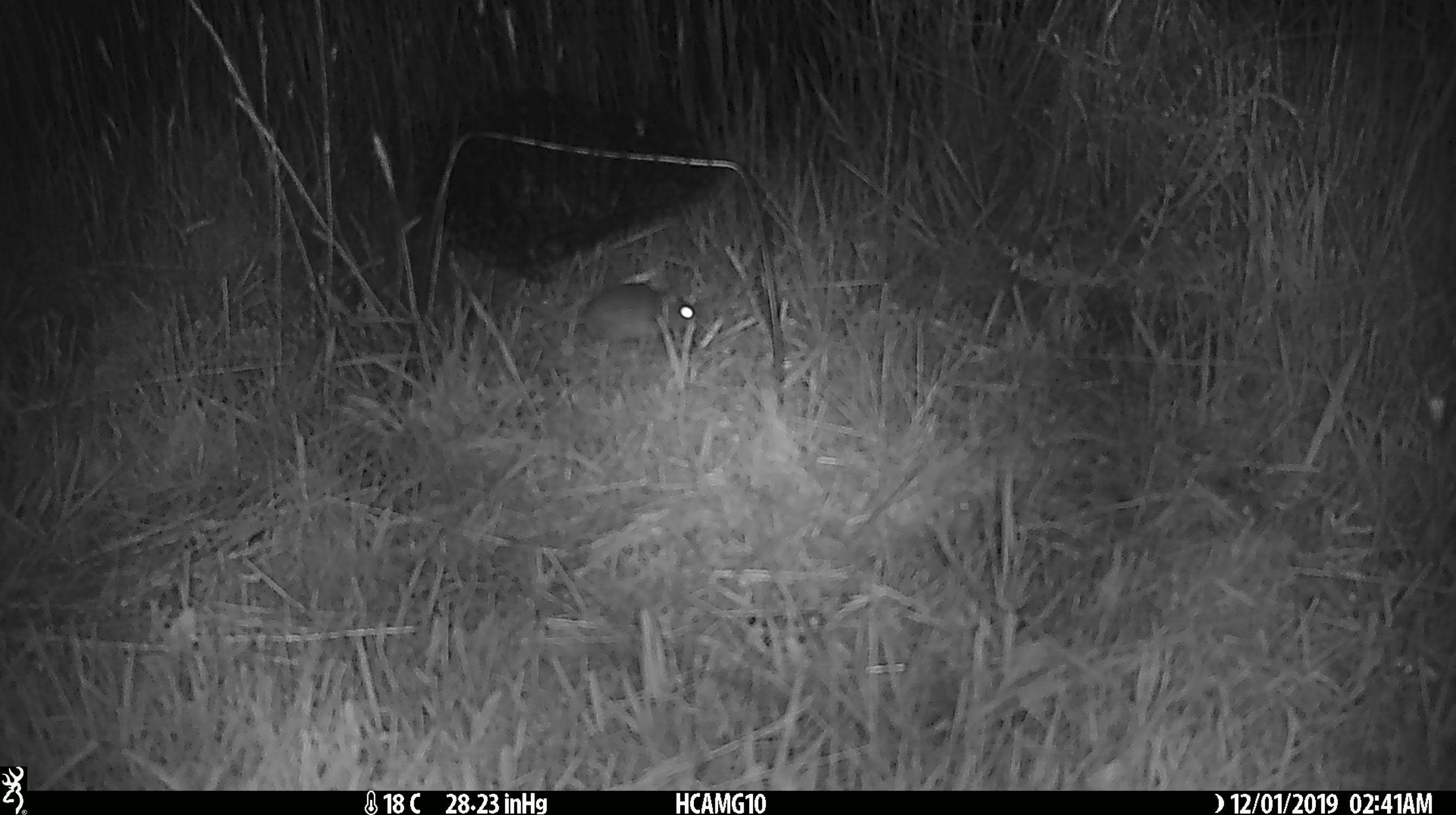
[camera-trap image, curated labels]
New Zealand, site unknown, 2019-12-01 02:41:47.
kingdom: Animalia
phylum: Chordata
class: Mammalia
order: Rodentia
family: Muridae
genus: Mus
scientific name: Mus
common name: mouse